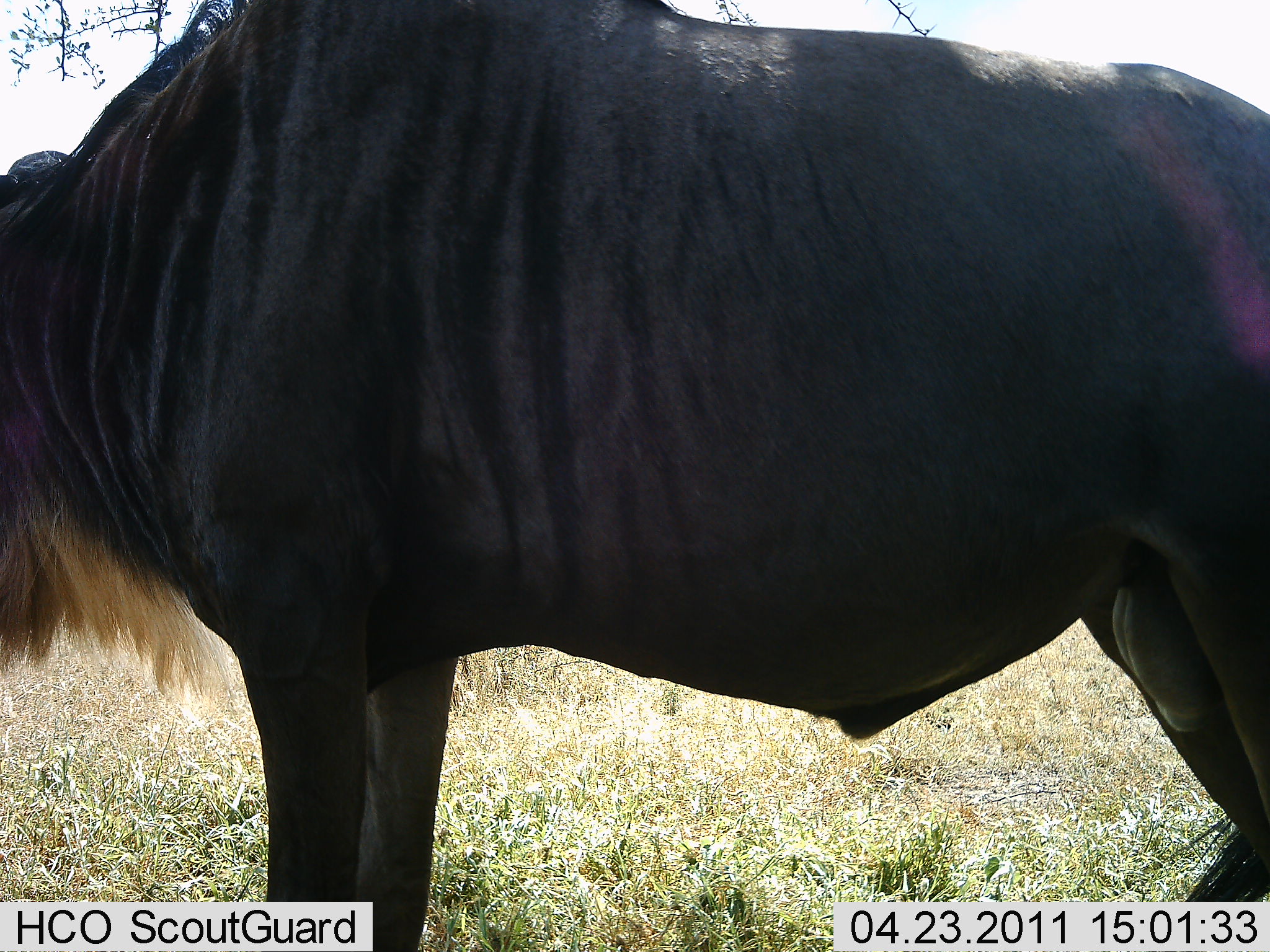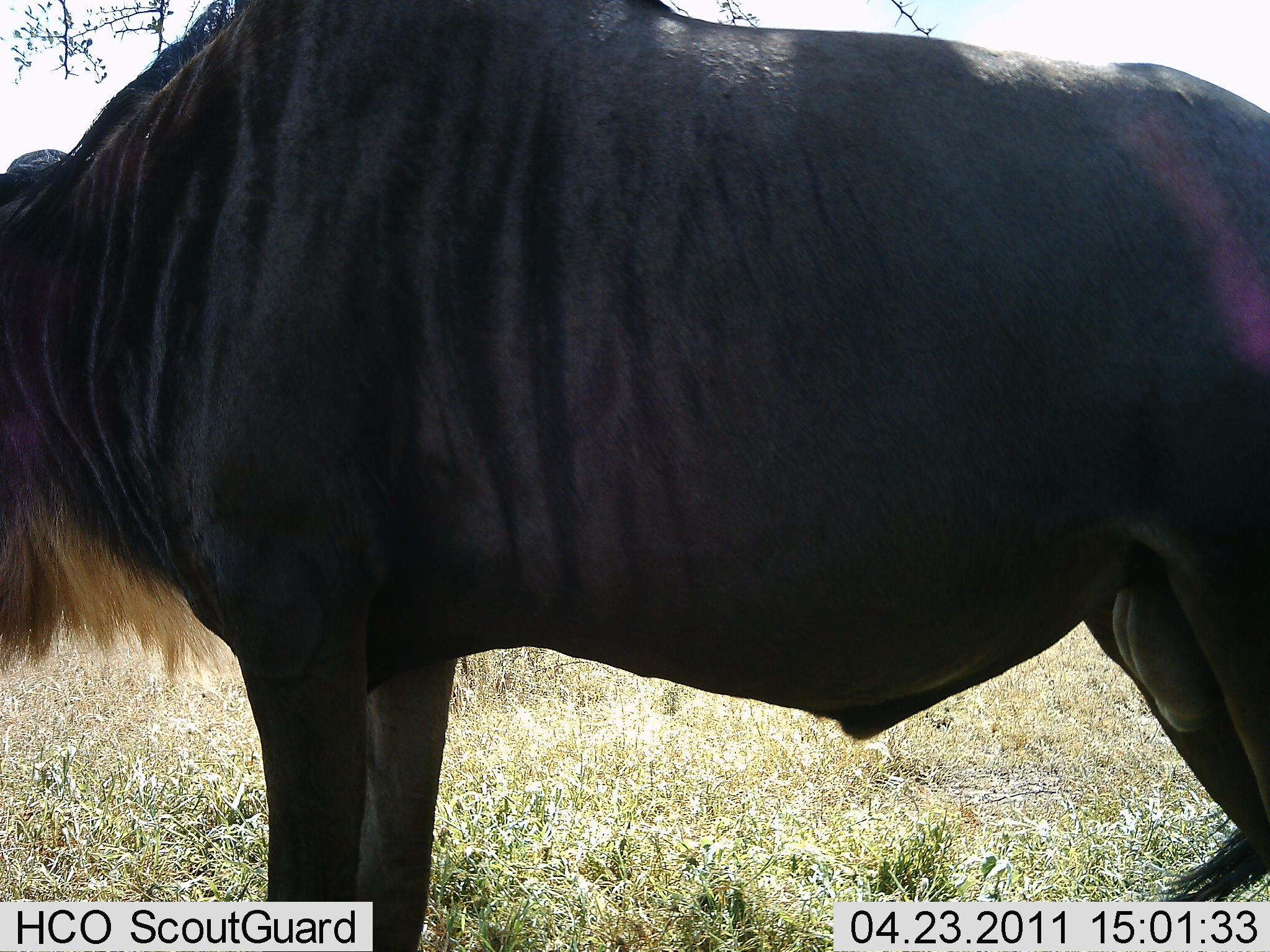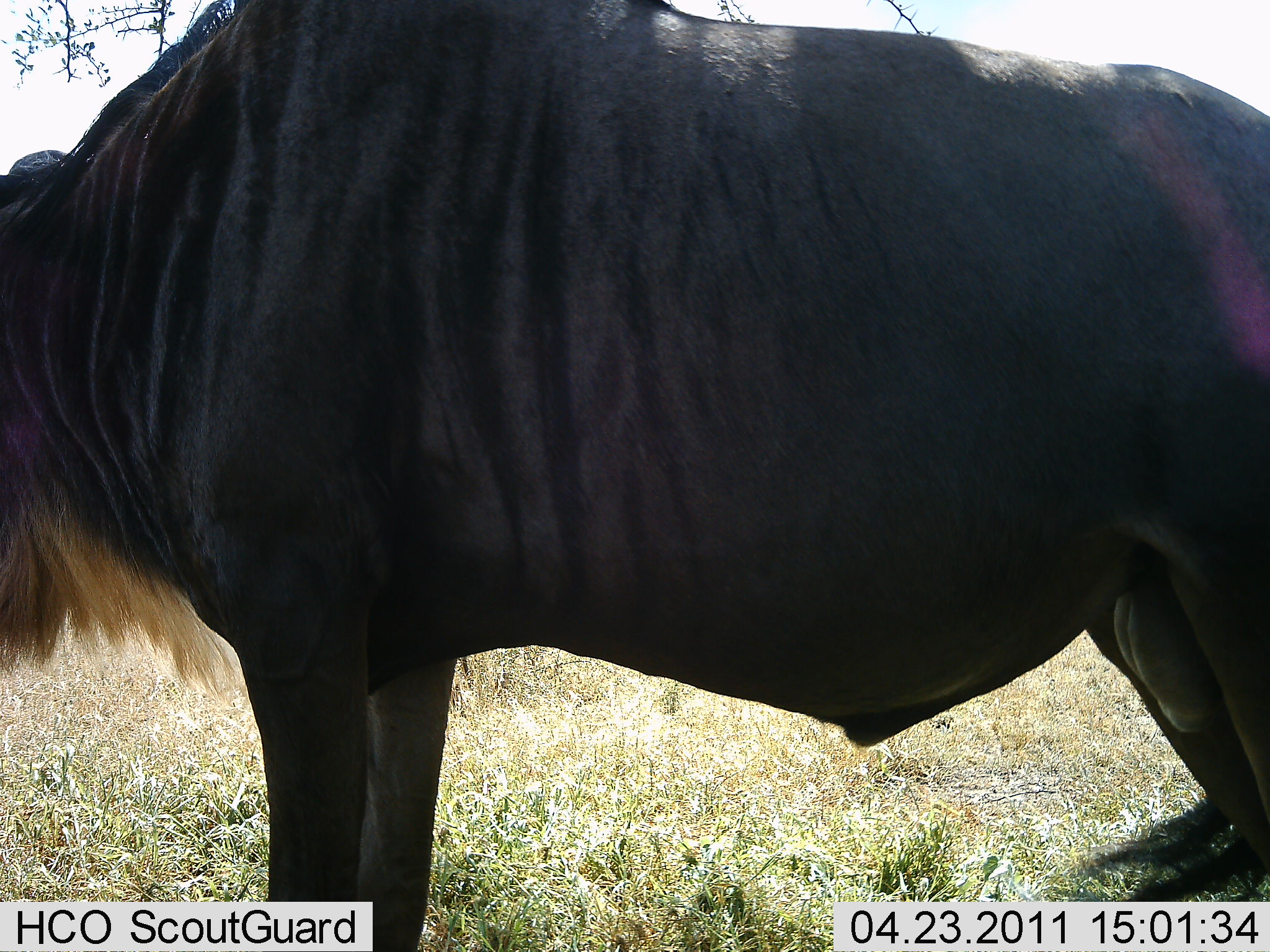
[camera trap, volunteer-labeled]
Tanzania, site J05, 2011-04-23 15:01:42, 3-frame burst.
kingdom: Animalia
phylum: Chordata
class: Mammalia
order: Artiodactyla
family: Bovidae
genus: Connochaetes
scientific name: Connochaetes taurinus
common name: blue wildebeest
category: wildebeest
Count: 1.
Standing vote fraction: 92%.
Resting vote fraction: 15%.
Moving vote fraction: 8%.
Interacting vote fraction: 0%.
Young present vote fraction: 0%.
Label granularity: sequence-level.